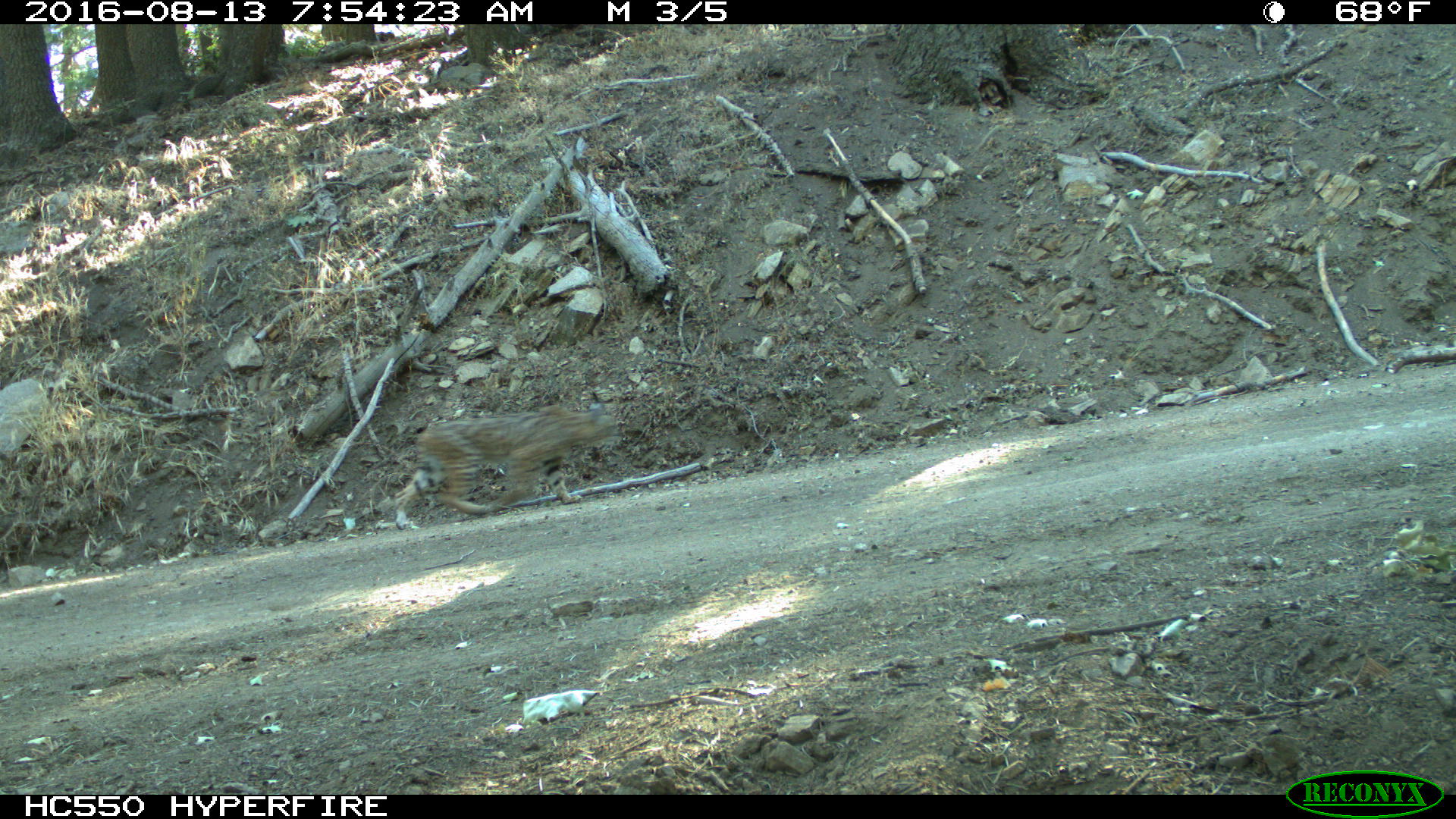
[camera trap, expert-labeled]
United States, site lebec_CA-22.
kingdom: Animalia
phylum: Chordata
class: Mammalia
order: Carnivora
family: Felidae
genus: Lynx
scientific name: Lynx rufus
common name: bobcat